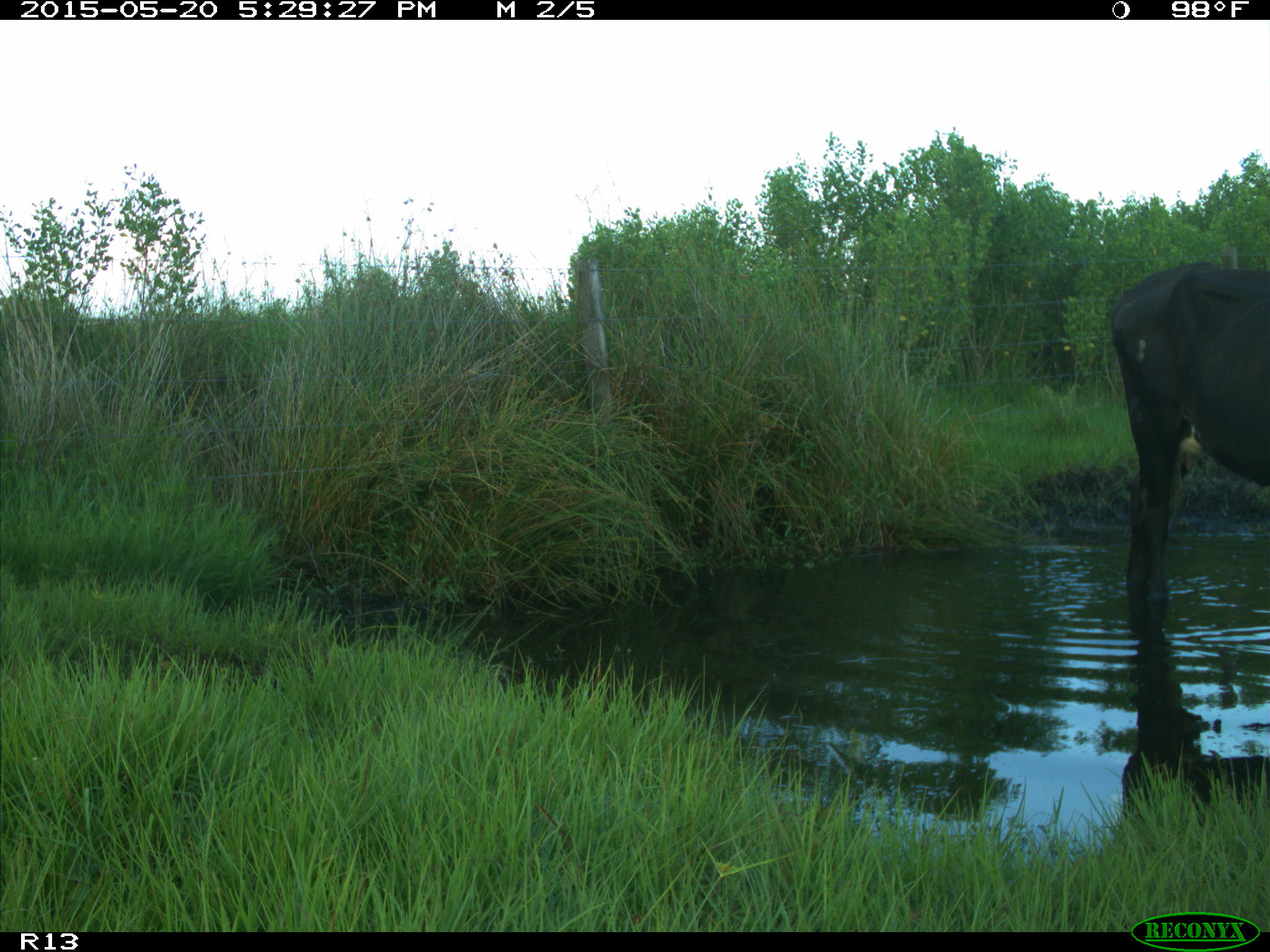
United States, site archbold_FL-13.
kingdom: Animalia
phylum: Chordata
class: Mammalia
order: Artiodactyla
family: Bovidae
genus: Bos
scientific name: Bos taurus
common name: domestic cow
Bos taurus (domestic cow).